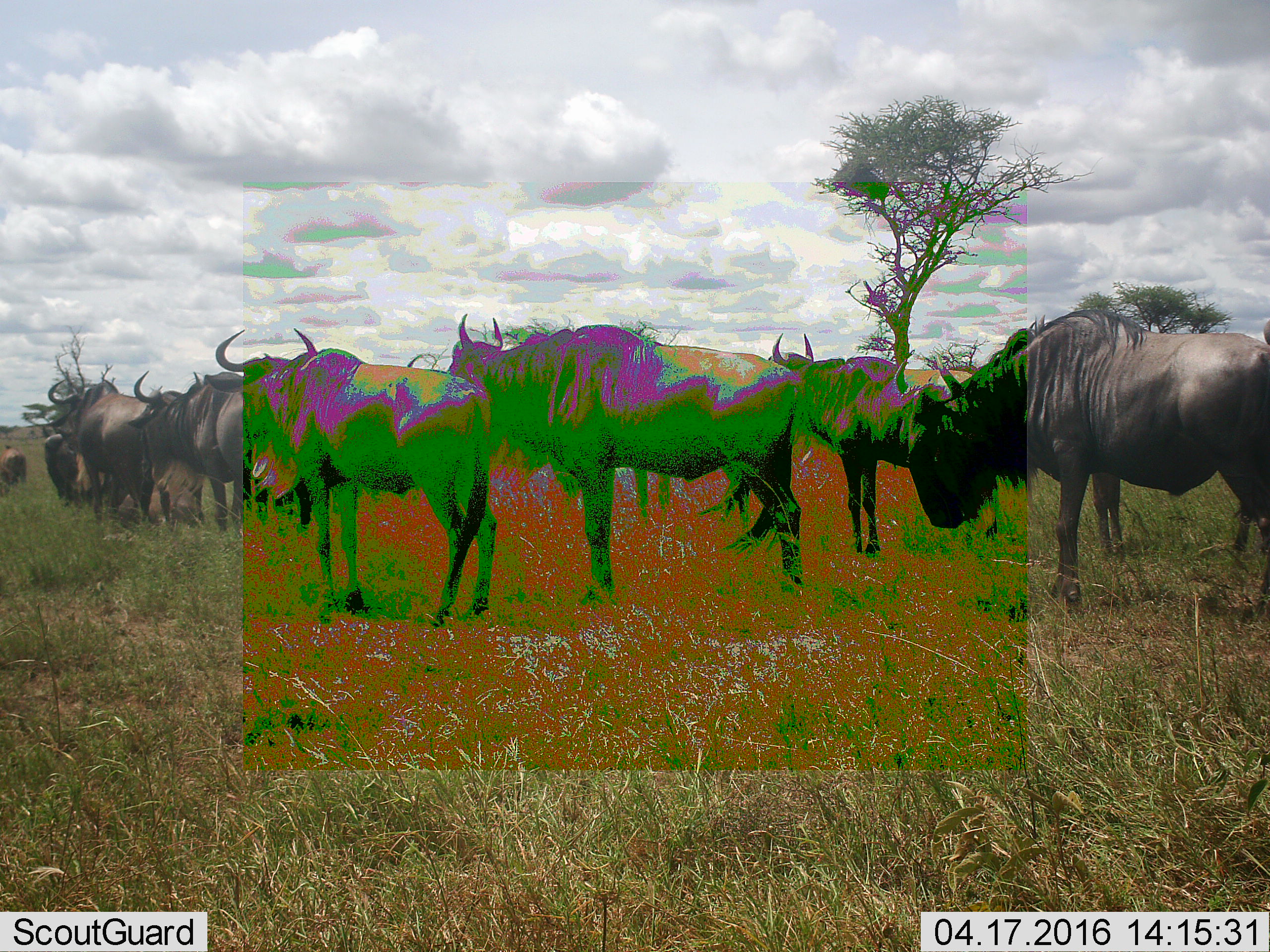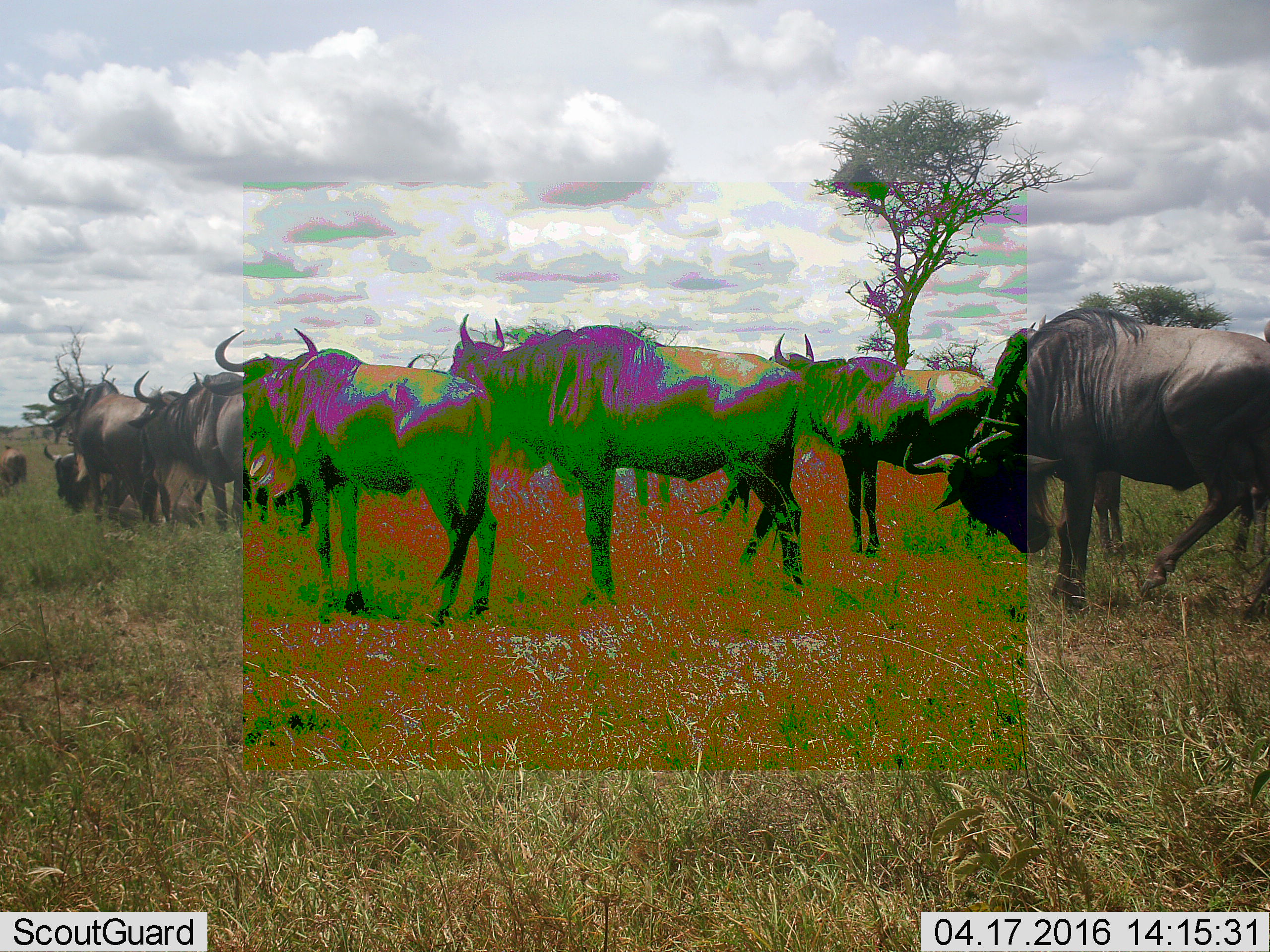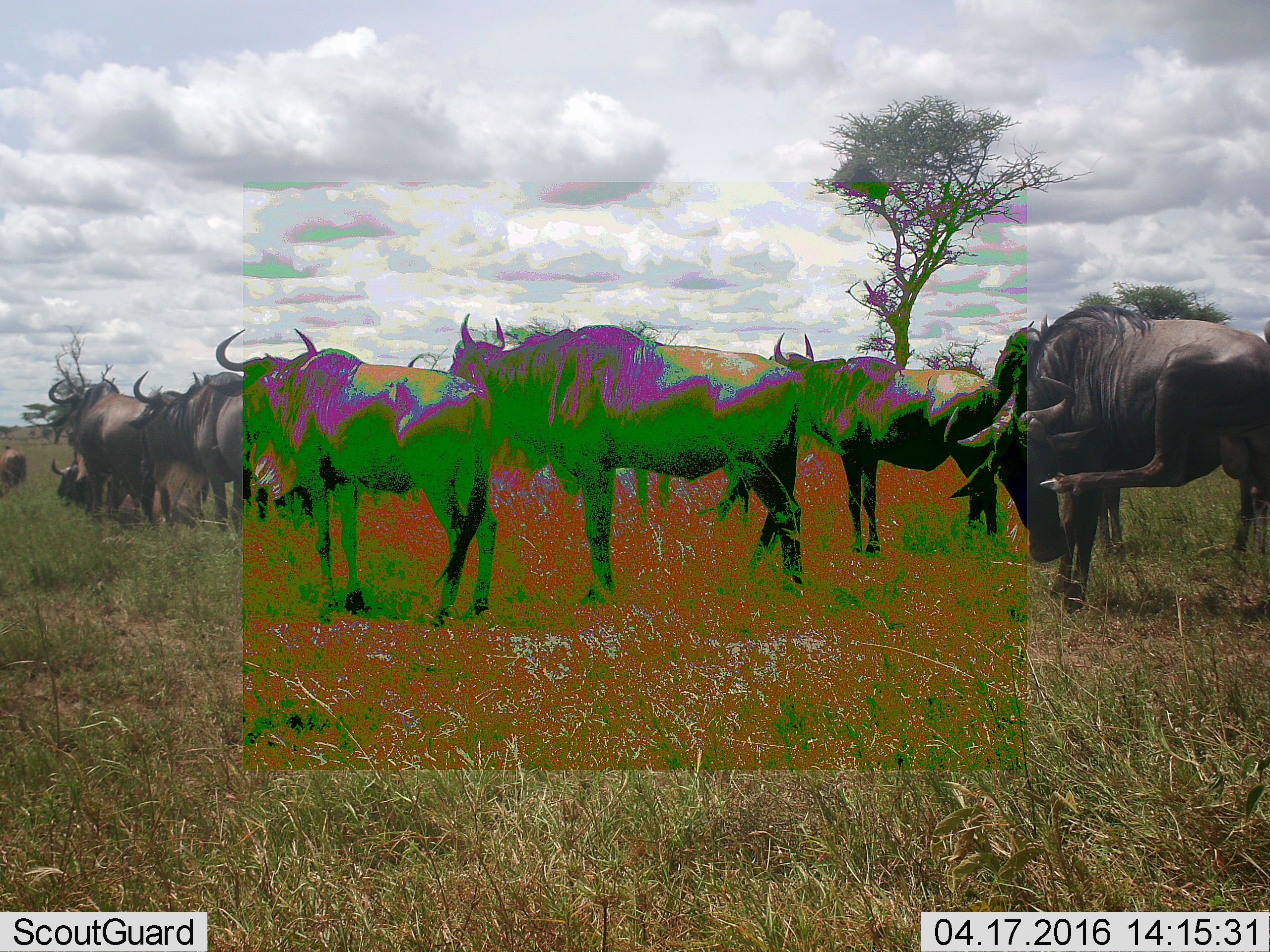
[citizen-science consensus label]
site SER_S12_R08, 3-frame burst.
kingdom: Animalia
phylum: Chordata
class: Mammalia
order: Artiodactyla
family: Bovidae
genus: Connochaetes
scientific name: Connochaetes taurinus taurinus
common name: blue wildebeest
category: wildebeestblue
Wildebeestblue (blue wildebeest) (Connochaetes taurinus taurinus), count 9. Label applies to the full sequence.